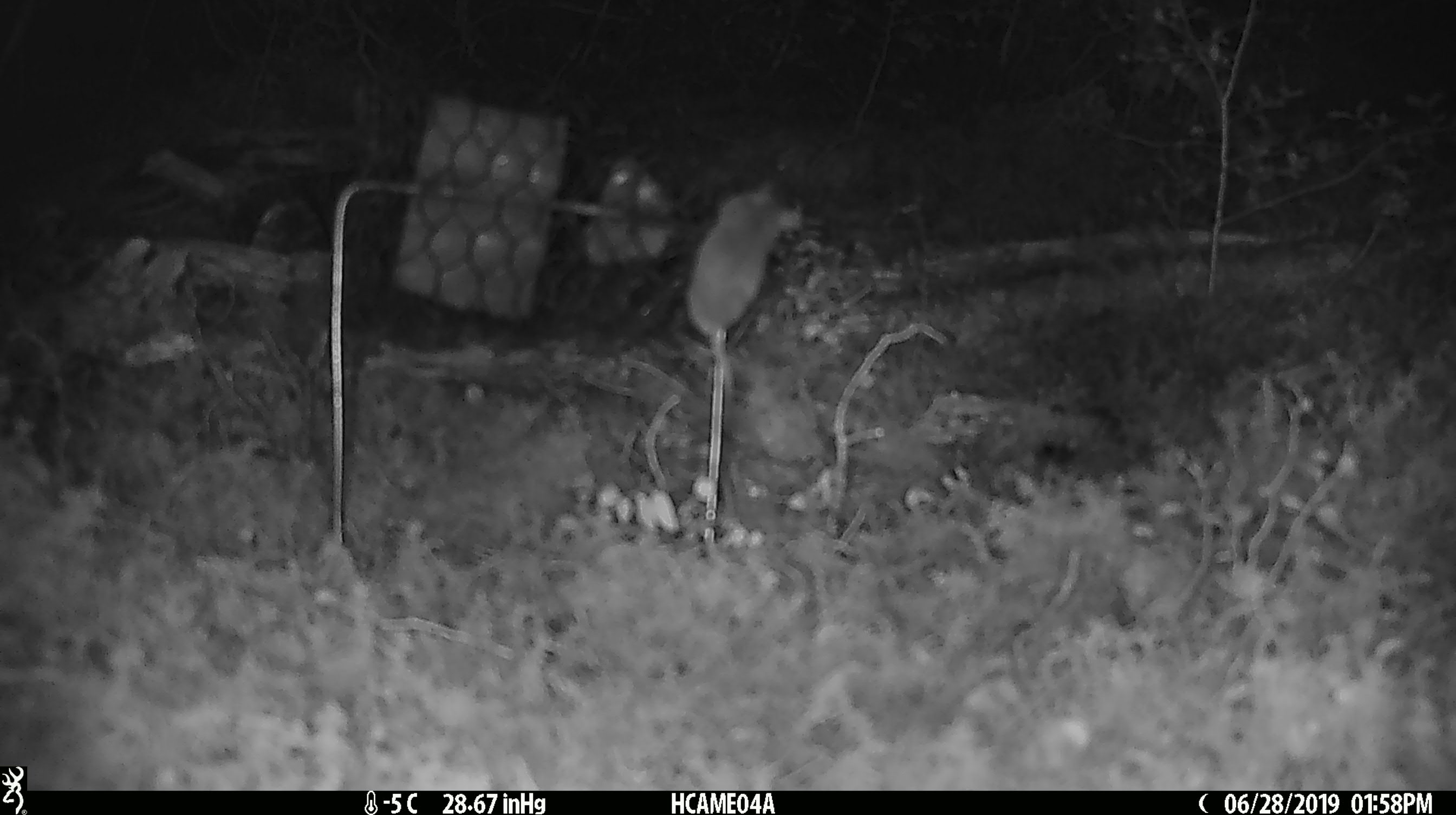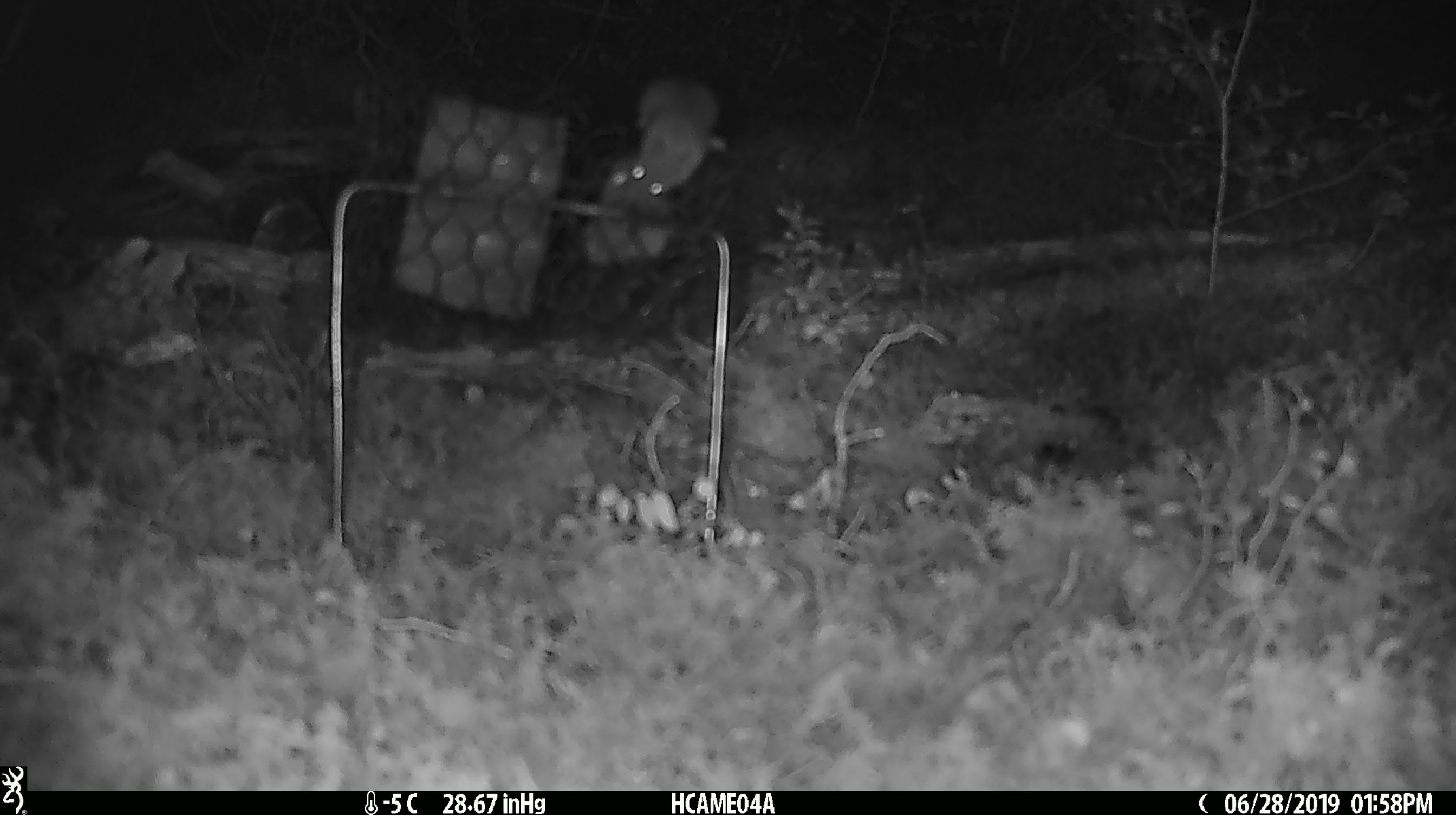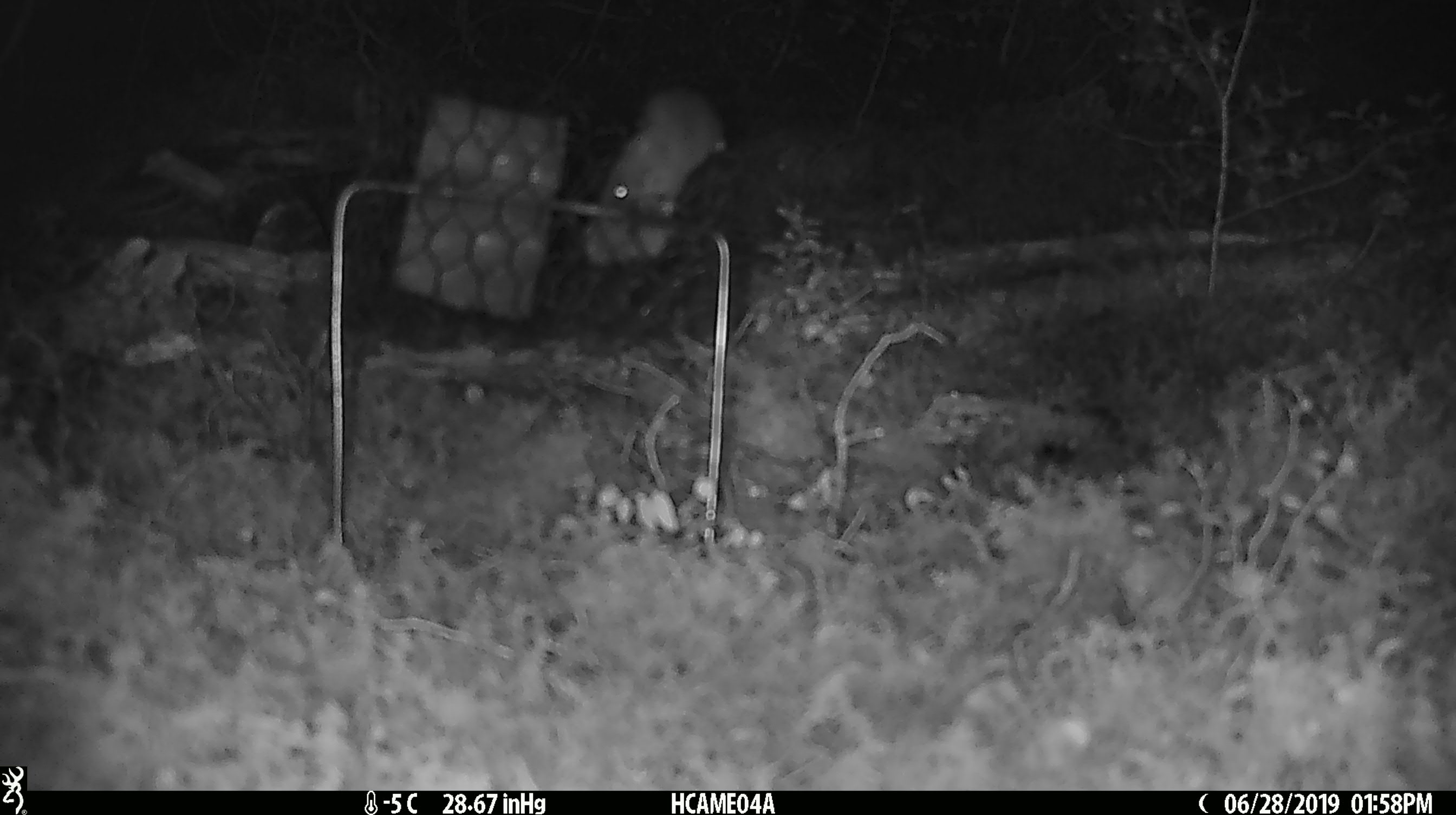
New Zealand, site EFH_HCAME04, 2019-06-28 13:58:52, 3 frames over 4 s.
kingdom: Animalia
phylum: Chordata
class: Mammalia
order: Rodentia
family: Muridae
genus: Mus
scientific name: Mus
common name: mouse